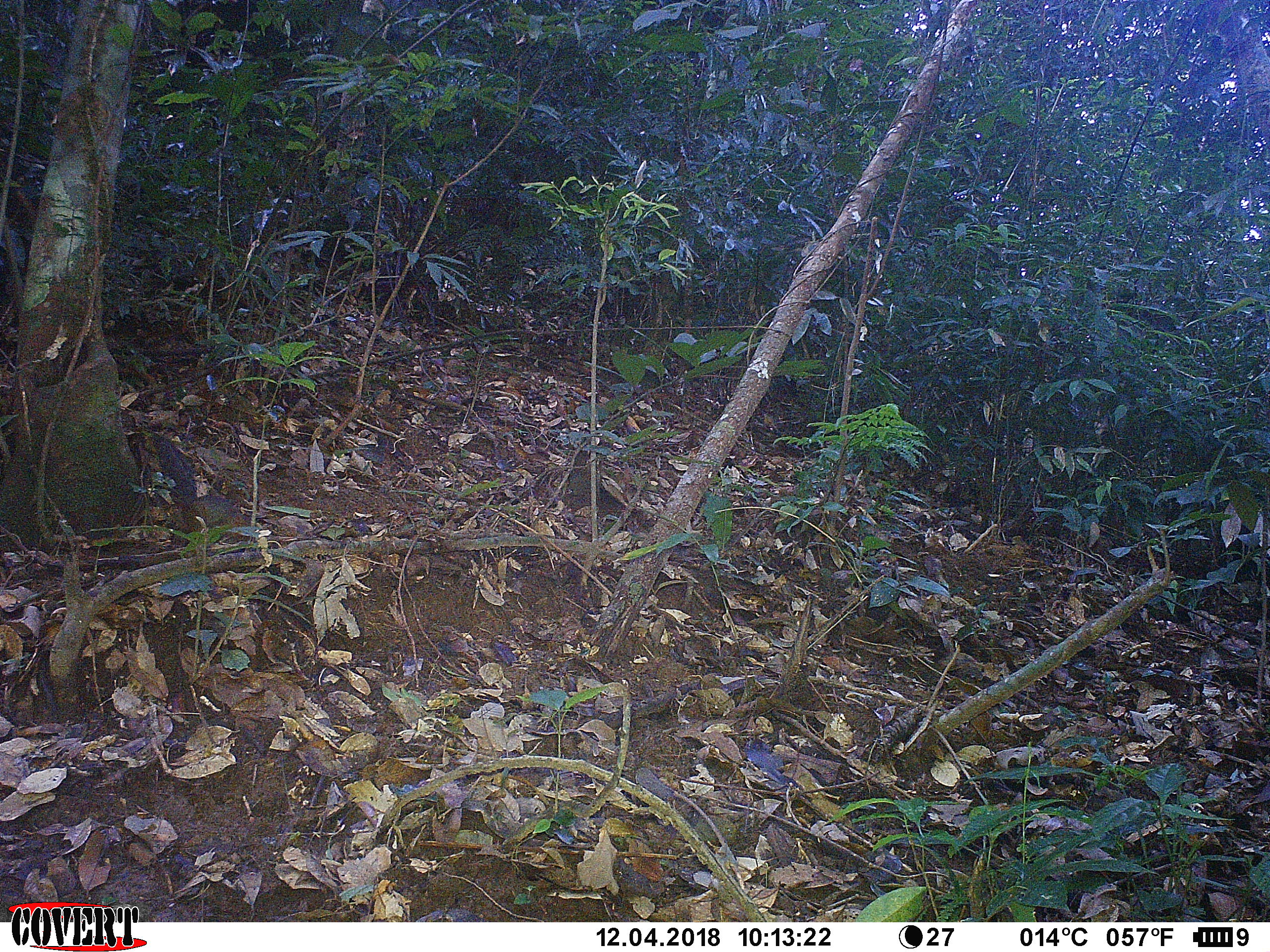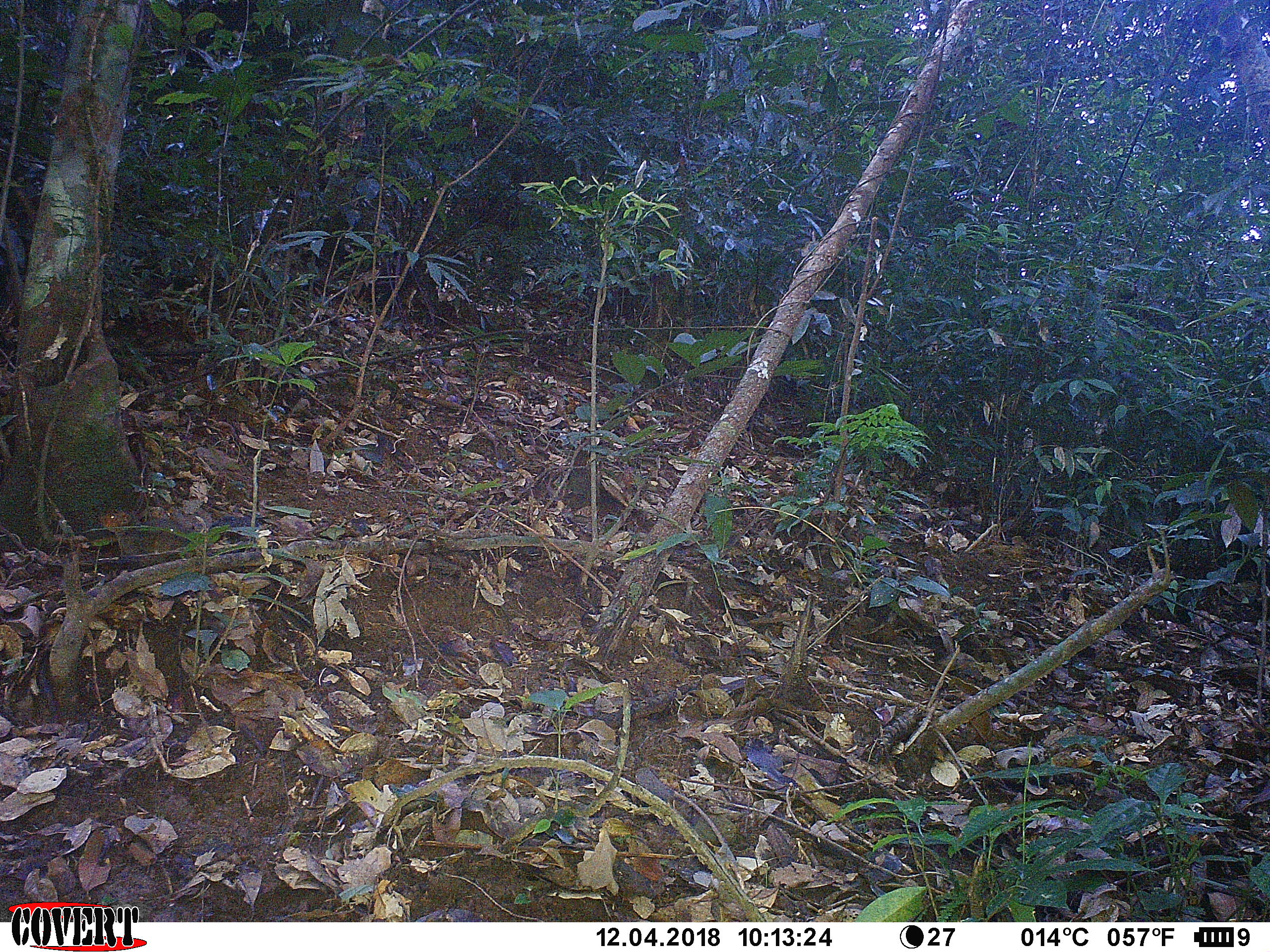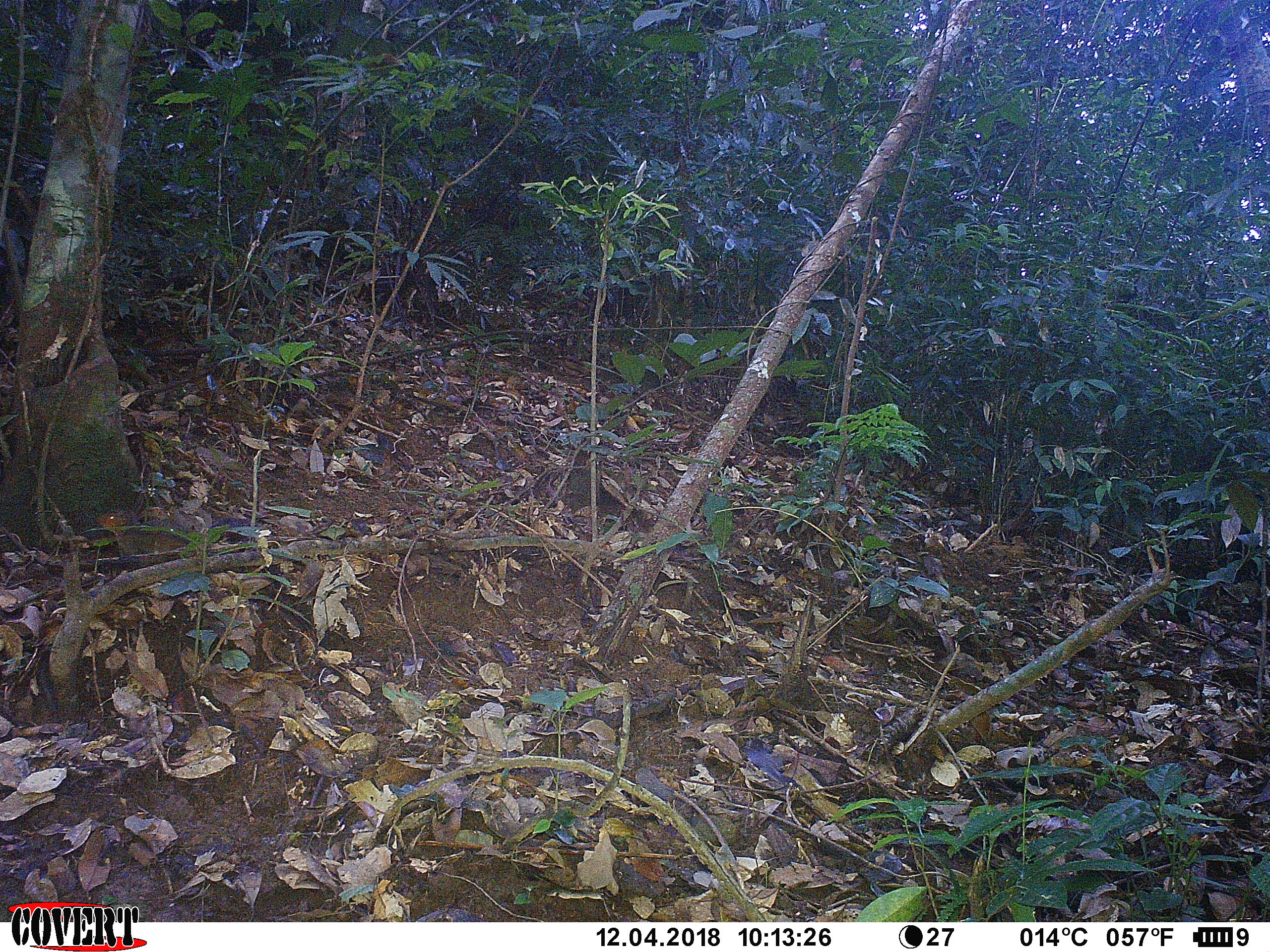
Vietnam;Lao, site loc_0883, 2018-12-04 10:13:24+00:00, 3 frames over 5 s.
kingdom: Animalia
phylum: Chordata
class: Mammalia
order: Rodentia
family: Sciuridae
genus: Dremomys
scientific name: Dremomys rufigenis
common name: red-cheeked squirrel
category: red cheeked squirrel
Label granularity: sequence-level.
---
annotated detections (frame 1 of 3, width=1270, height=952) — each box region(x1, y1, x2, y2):
red cheeked squirrel: region(153, 433, 251, 540)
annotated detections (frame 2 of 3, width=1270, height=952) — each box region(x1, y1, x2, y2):
red cheeked squirrel: region(116, 518, 189, 565)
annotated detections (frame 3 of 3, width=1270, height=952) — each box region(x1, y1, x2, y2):
red cheeked squirrel: region(95, 508, 240, 559)